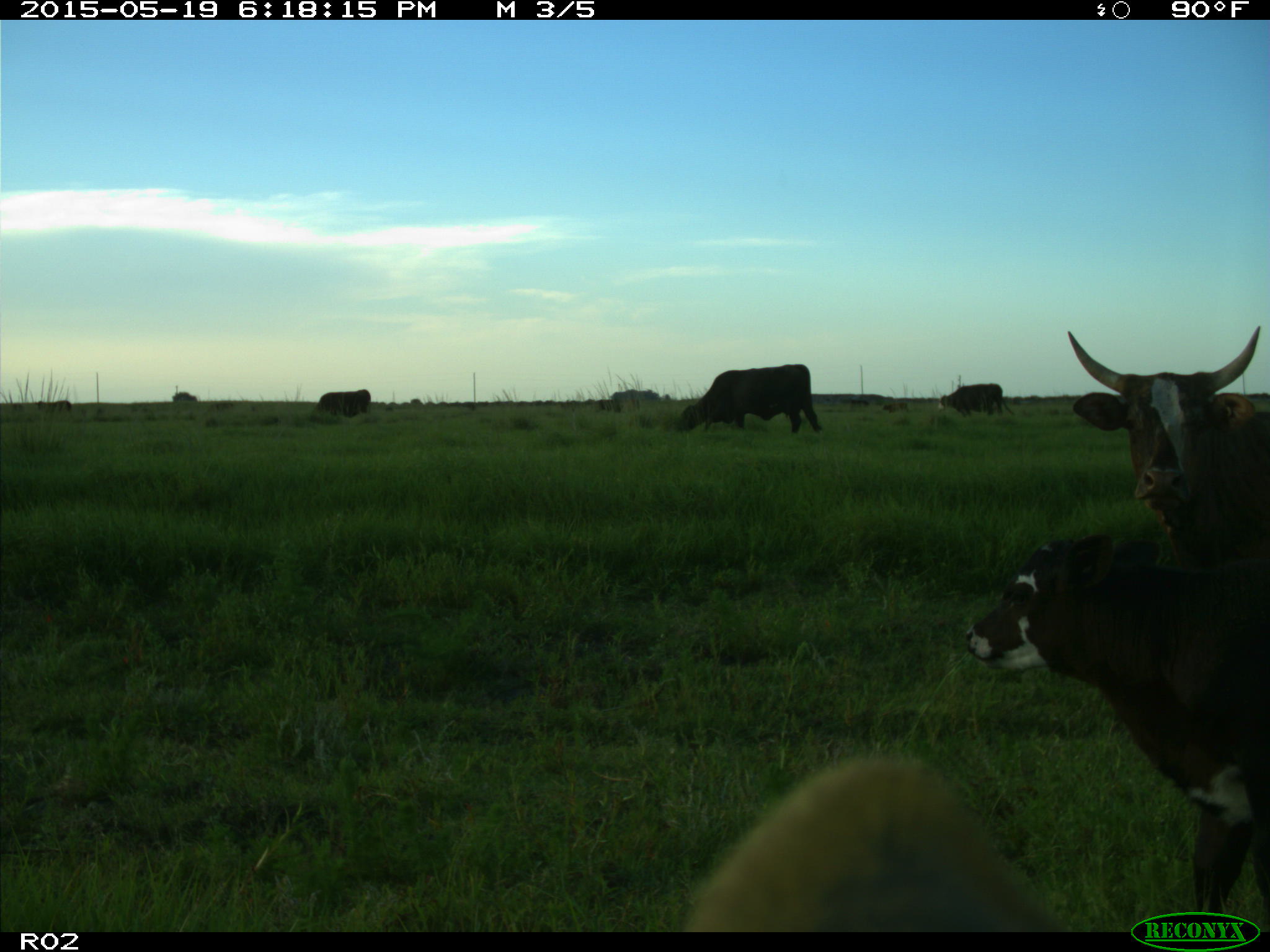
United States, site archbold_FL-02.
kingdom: Animalia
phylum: Chordata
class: Mammalia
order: Artiodactyla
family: Bovidae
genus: Bos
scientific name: Bos taurus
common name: domestic cow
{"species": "Bos taurus (domestic cow)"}